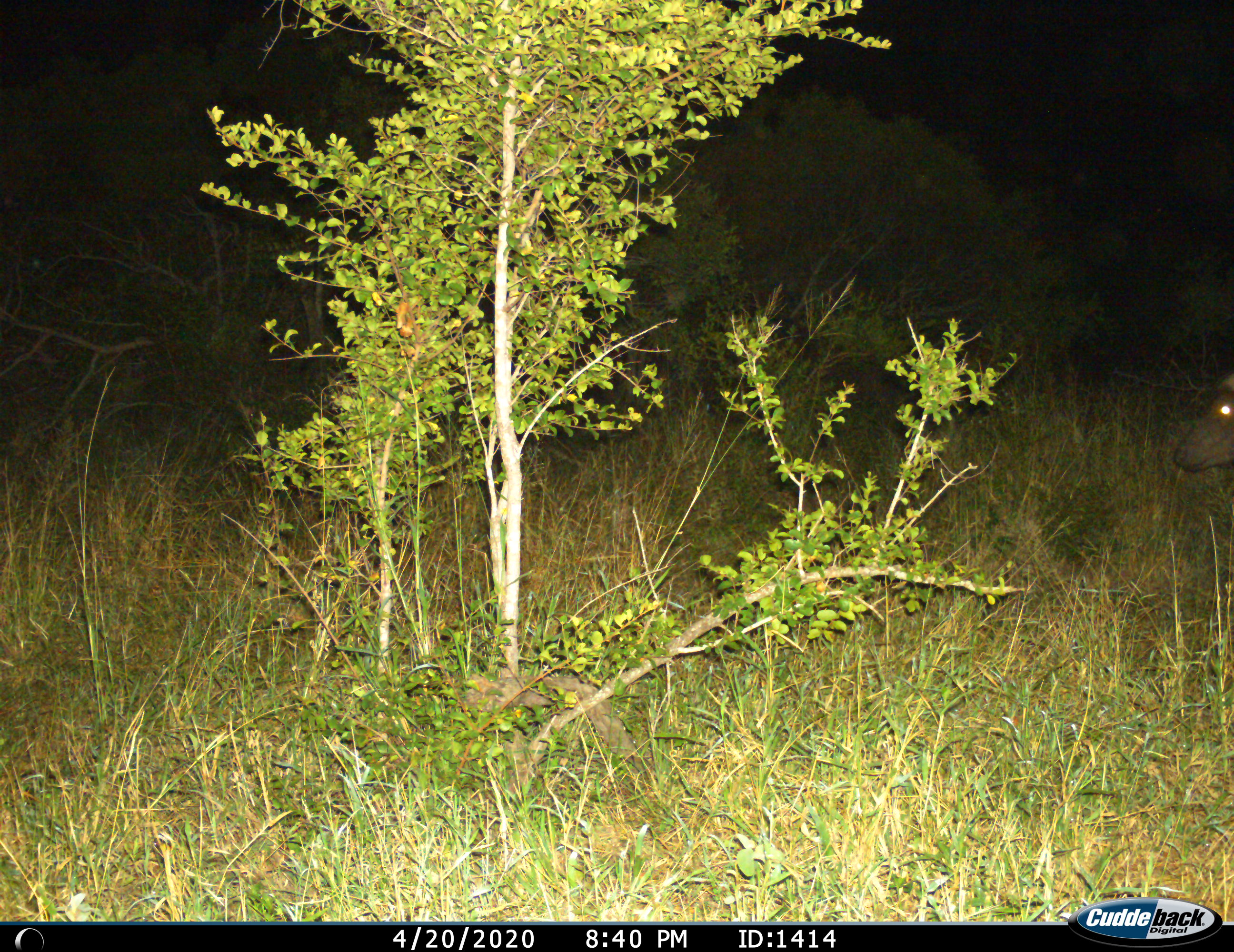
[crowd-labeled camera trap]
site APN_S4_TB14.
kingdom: Animalia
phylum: Chordata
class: Mammalia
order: Artiodactyla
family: Bovidae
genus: Syncerus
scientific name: Syncerus caffer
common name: african buffalo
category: buffalo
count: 1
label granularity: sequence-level